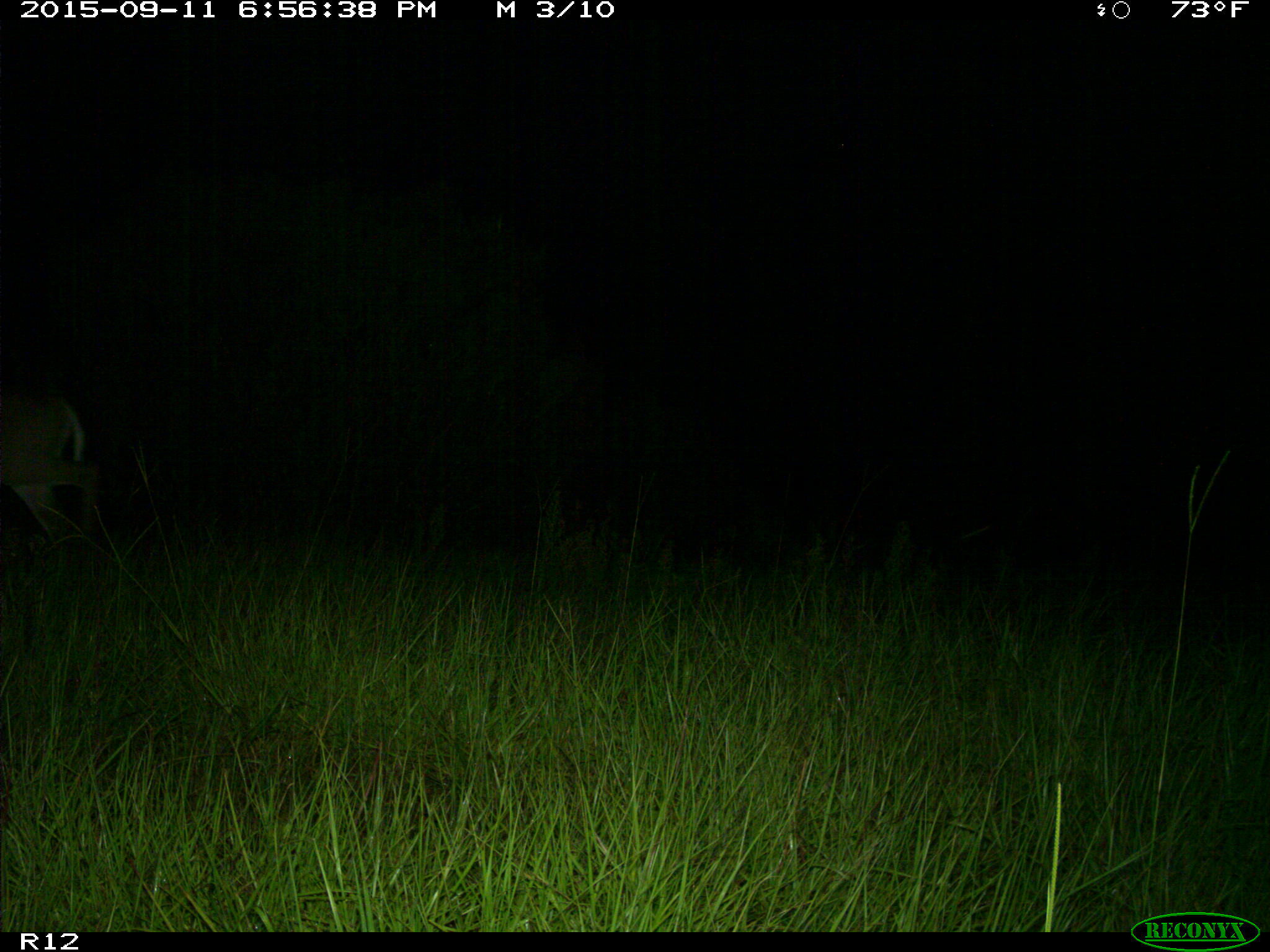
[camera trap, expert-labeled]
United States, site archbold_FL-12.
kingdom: Animalia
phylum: Chordata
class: Mammalia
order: Artiodactyla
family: Cervidae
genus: Odocoileus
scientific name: Odocoileus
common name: deer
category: unidentified deer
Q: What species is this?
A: Unidentified deer (deer) (Odocoileus).